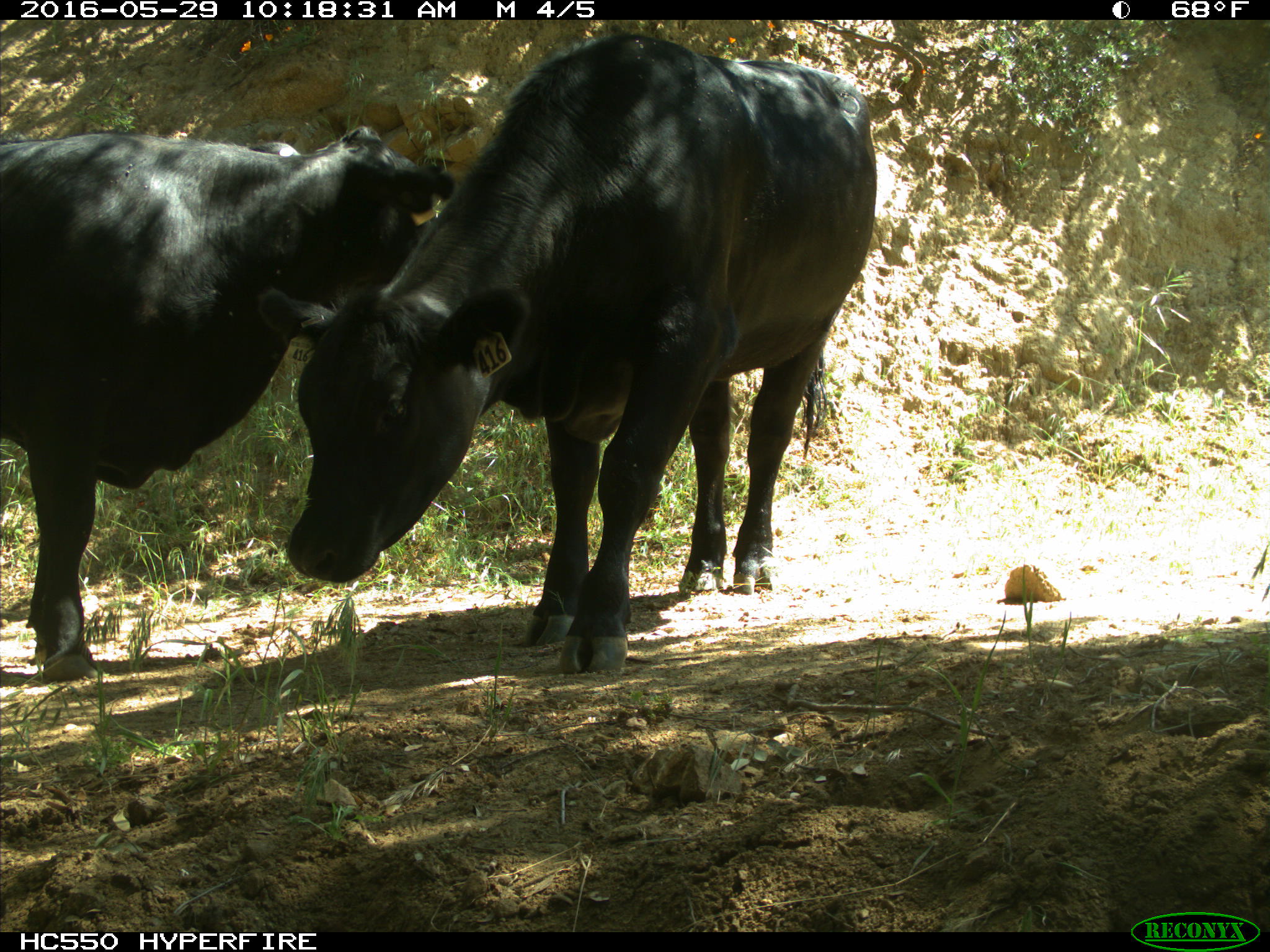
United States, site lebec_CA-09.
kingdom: Animalia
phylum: Chordata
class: Mammalia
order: Artiodactyla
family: Bovidae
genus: Bos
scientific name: Bos taurus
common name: domestic cow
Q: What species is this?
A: Bos taurus (domestic cow).